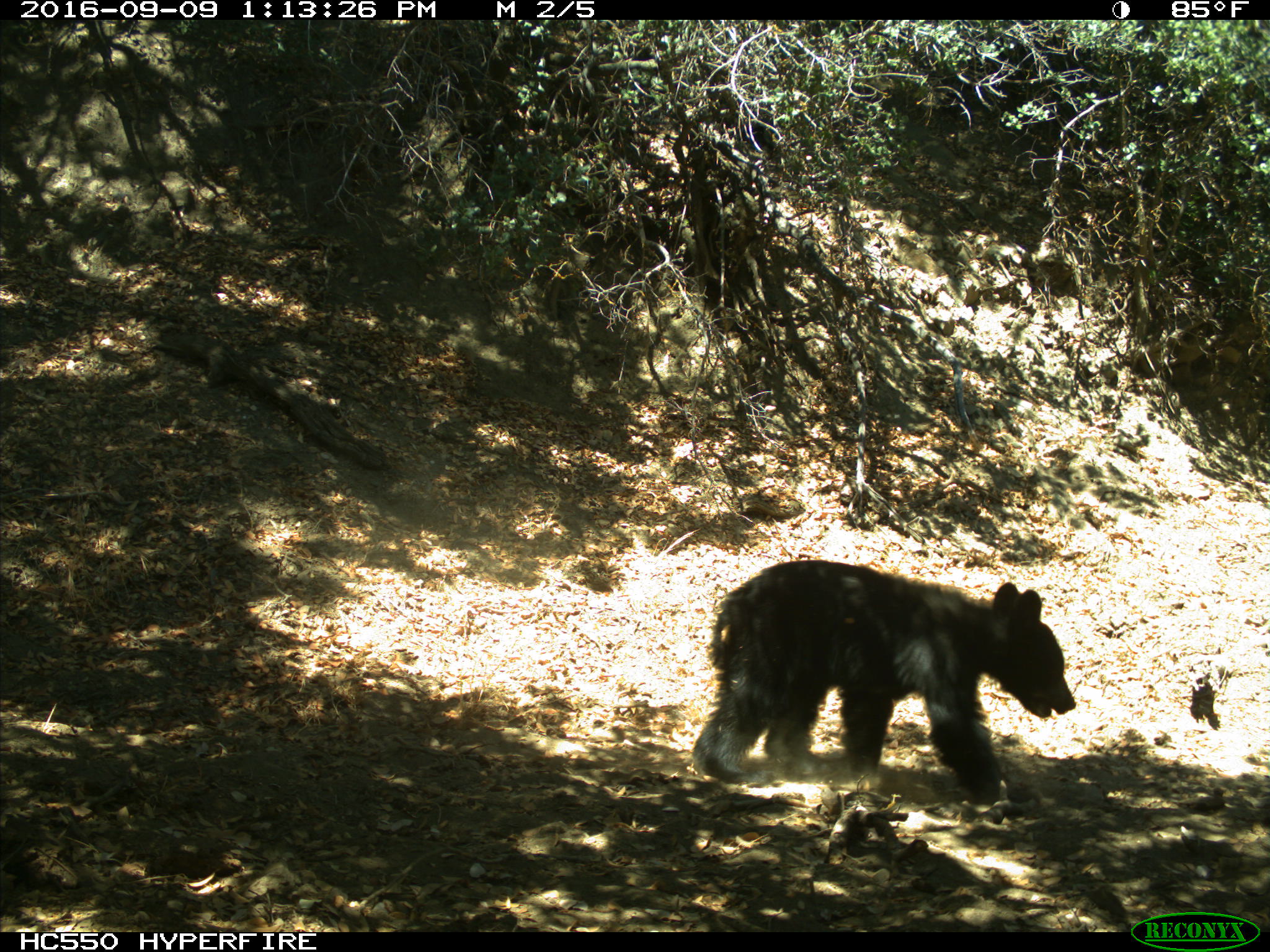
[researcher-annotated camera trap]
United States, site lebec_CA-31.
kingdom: Animalia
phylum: Chordata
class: Mammalia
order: Carnivora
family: Ursidae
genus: Ursus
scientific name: Ursus americanus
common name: american black bear